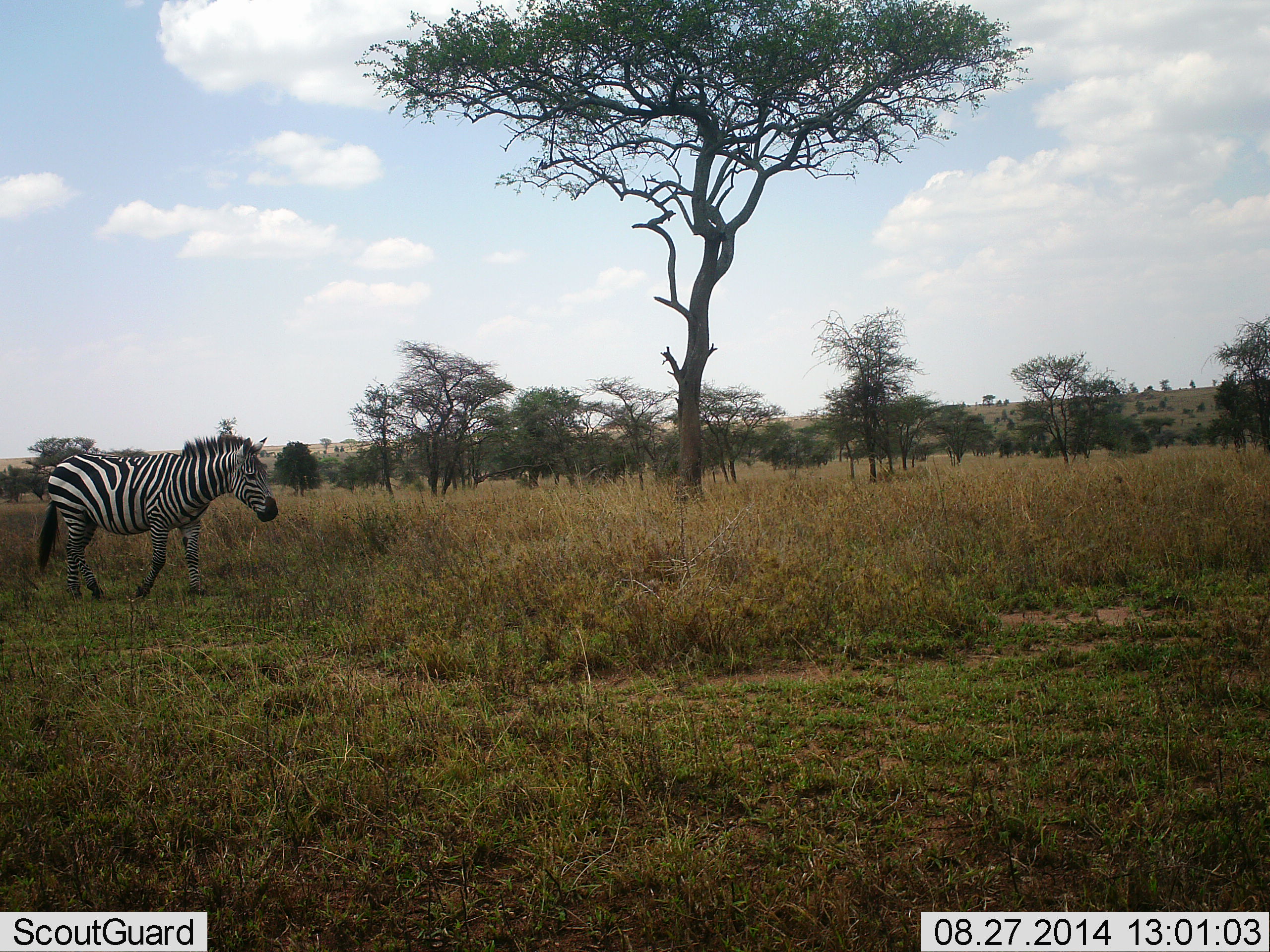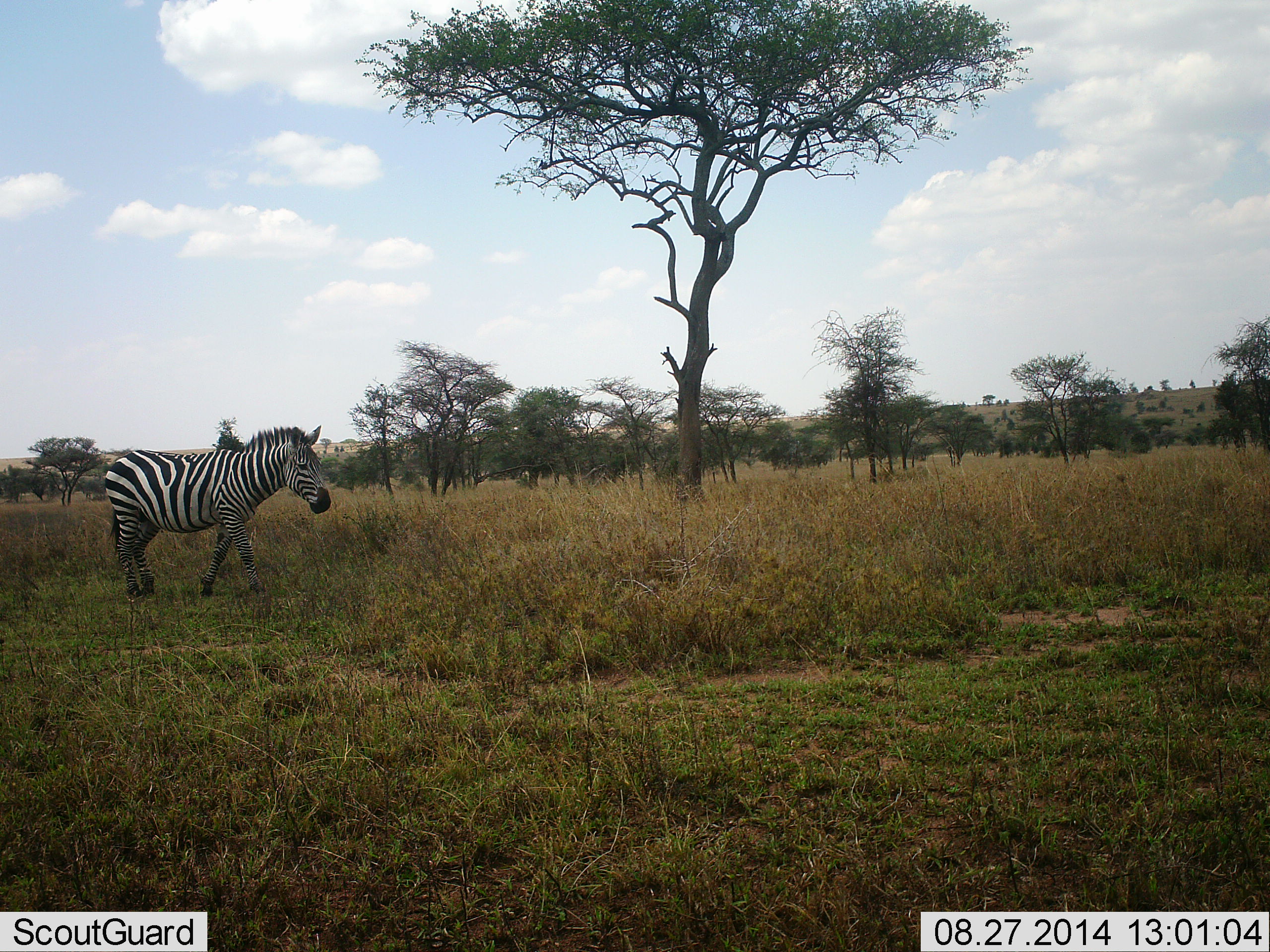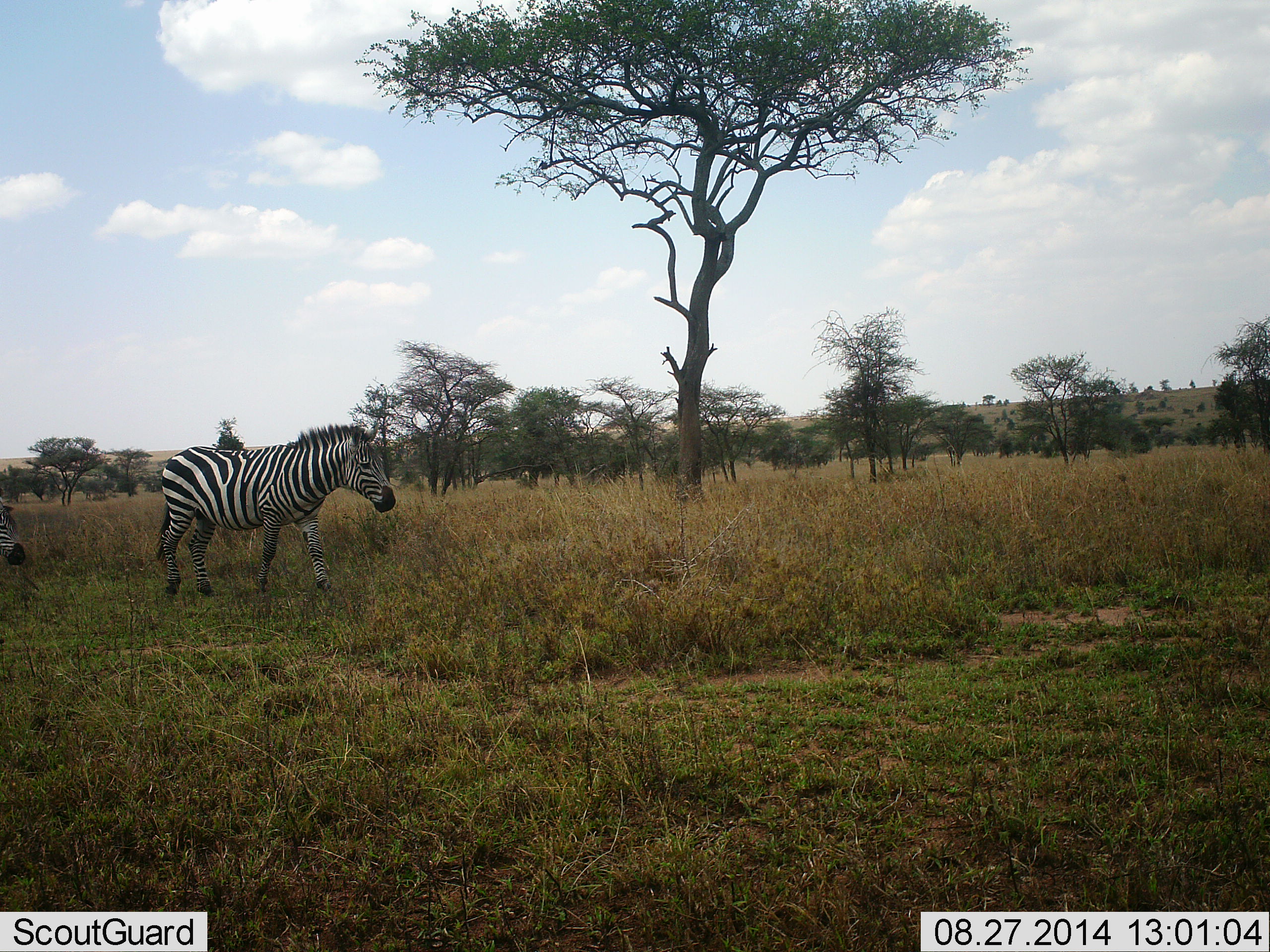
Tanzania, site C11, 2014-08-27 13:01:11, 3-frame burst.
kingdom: Animalia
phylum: Chordata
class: Mammalia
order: Perissodactyla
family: Equidae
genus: Equus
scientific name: Equus quagga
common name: plains zebra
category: zebra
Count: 2.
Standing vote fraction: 10%.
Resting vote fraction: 0%.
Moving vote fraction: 90%.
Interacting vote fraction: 0%.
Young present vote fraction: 20%.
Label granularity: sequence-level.